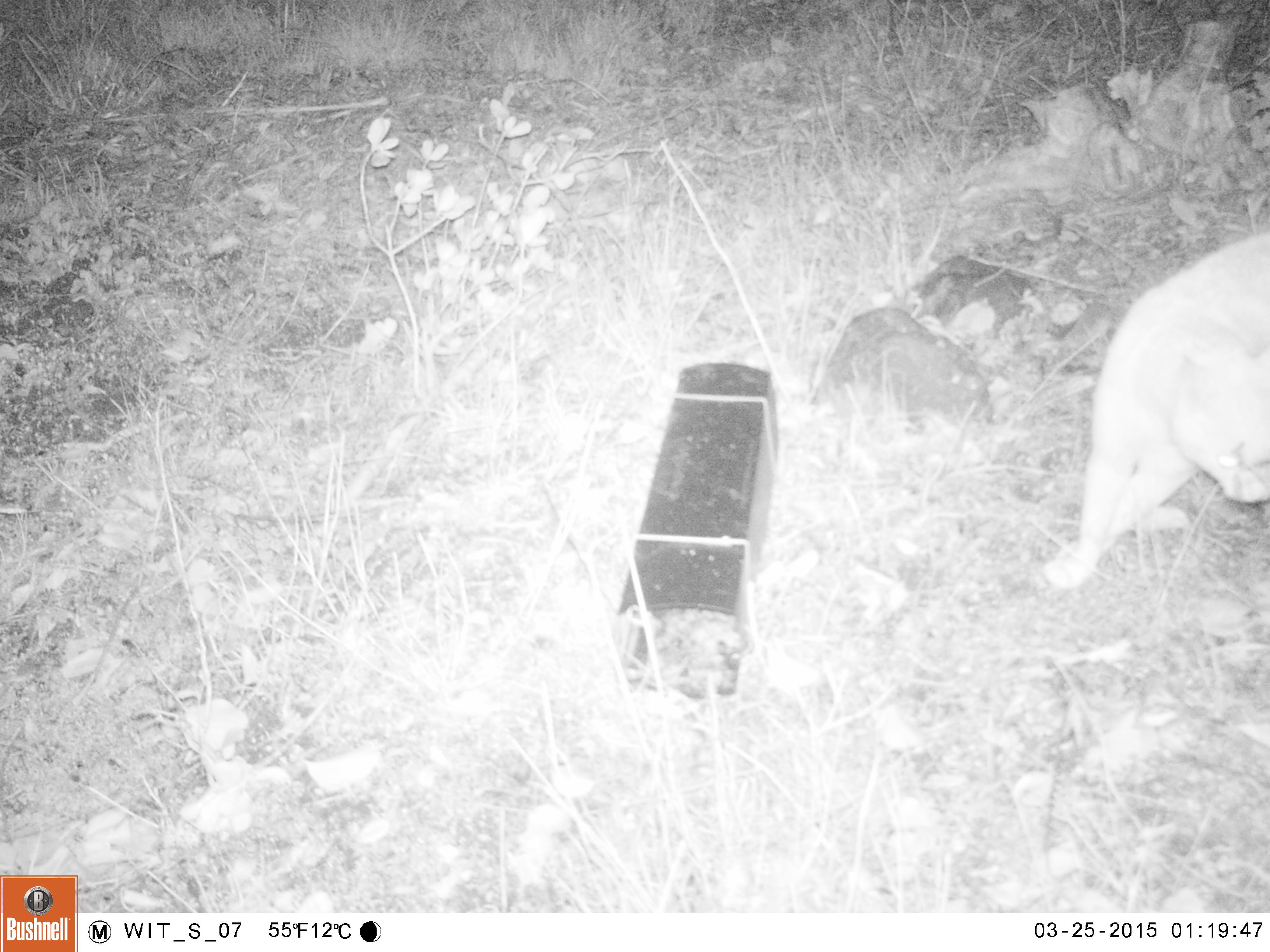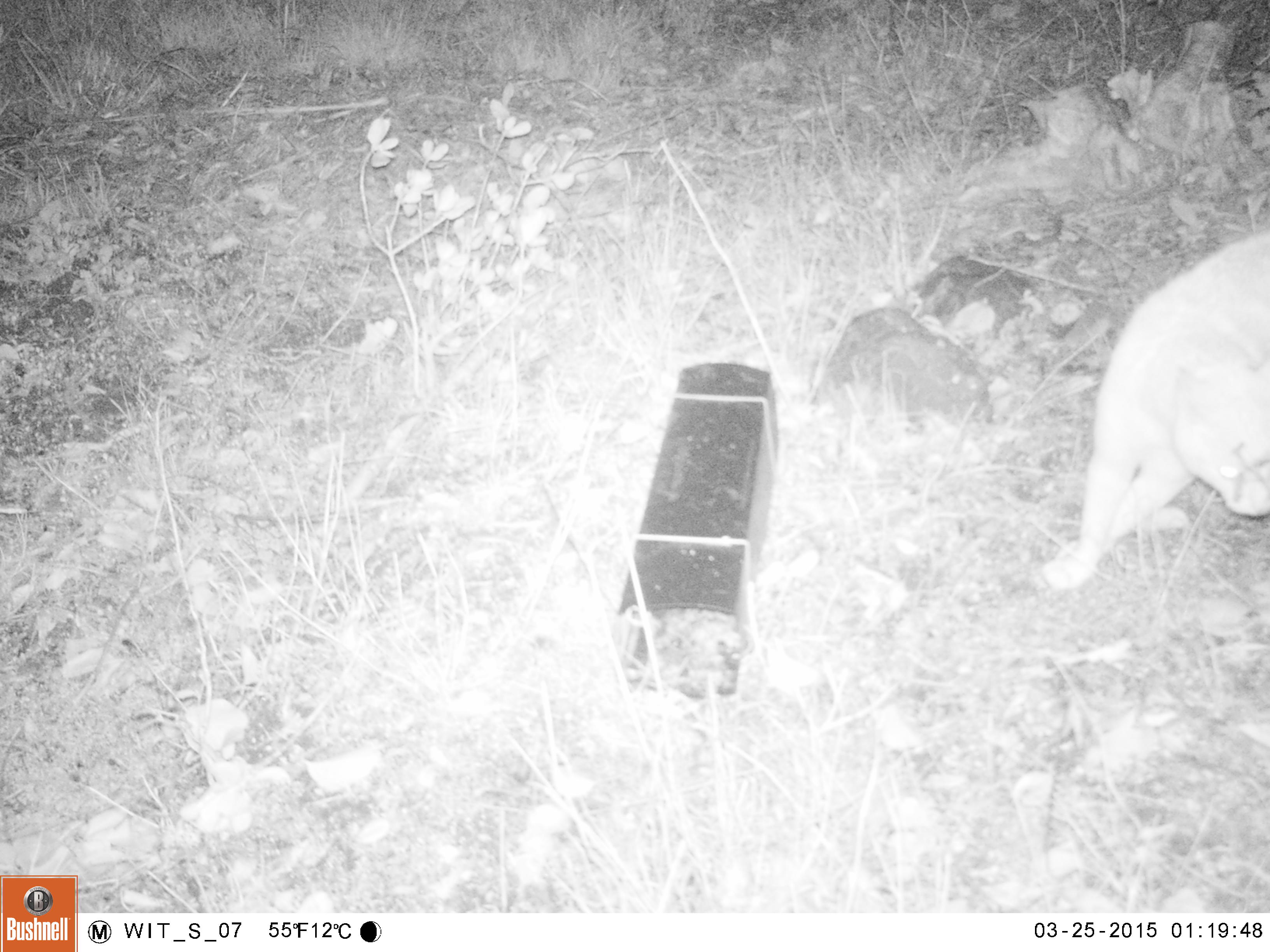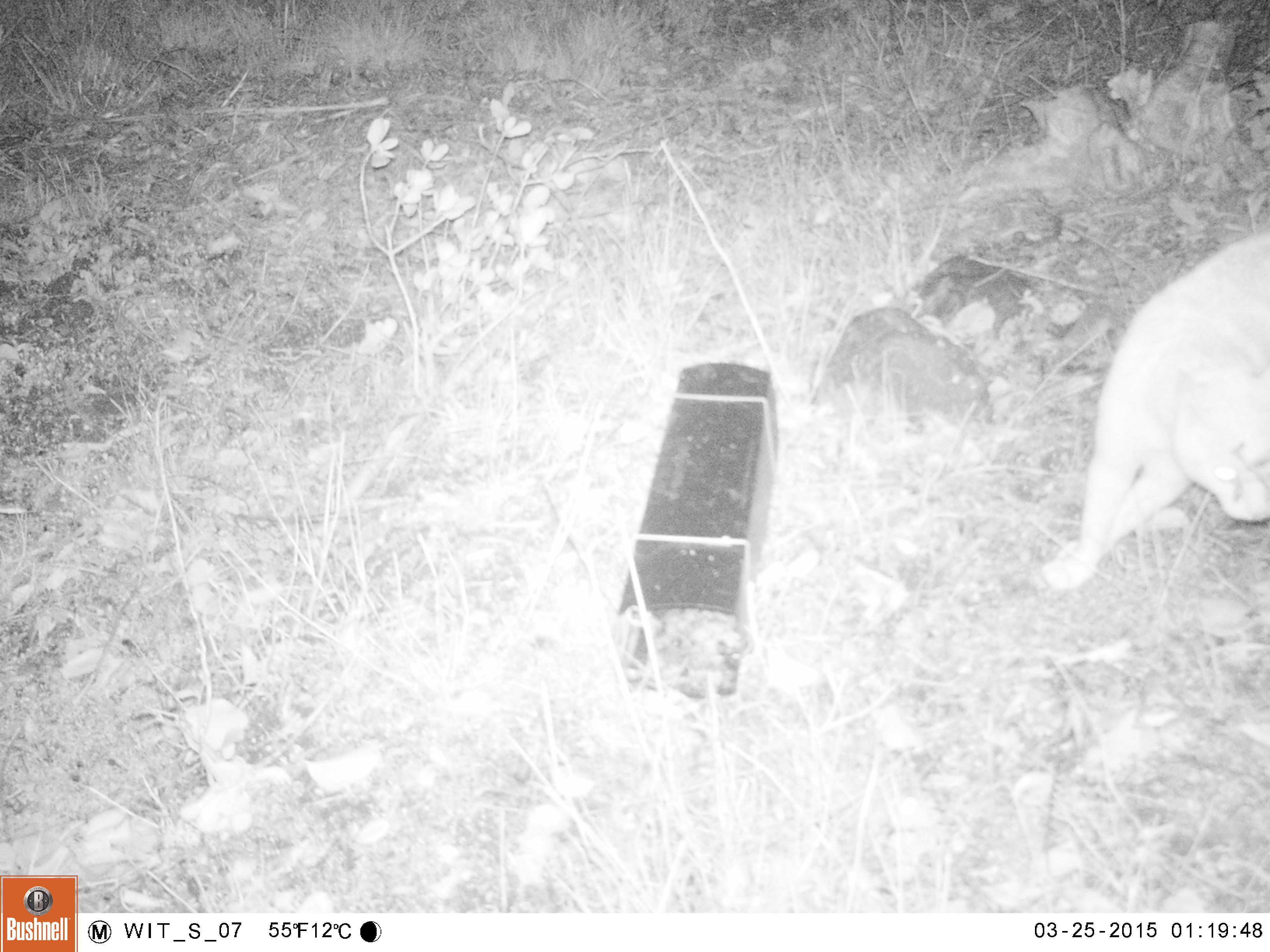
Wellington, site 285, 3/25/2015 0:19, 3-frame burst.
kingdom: Animalia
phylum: Chordata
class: Mammalia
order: Carnivora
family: Felidae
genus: Felis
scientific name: Felis catus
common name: cat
Cat (Felis catus).